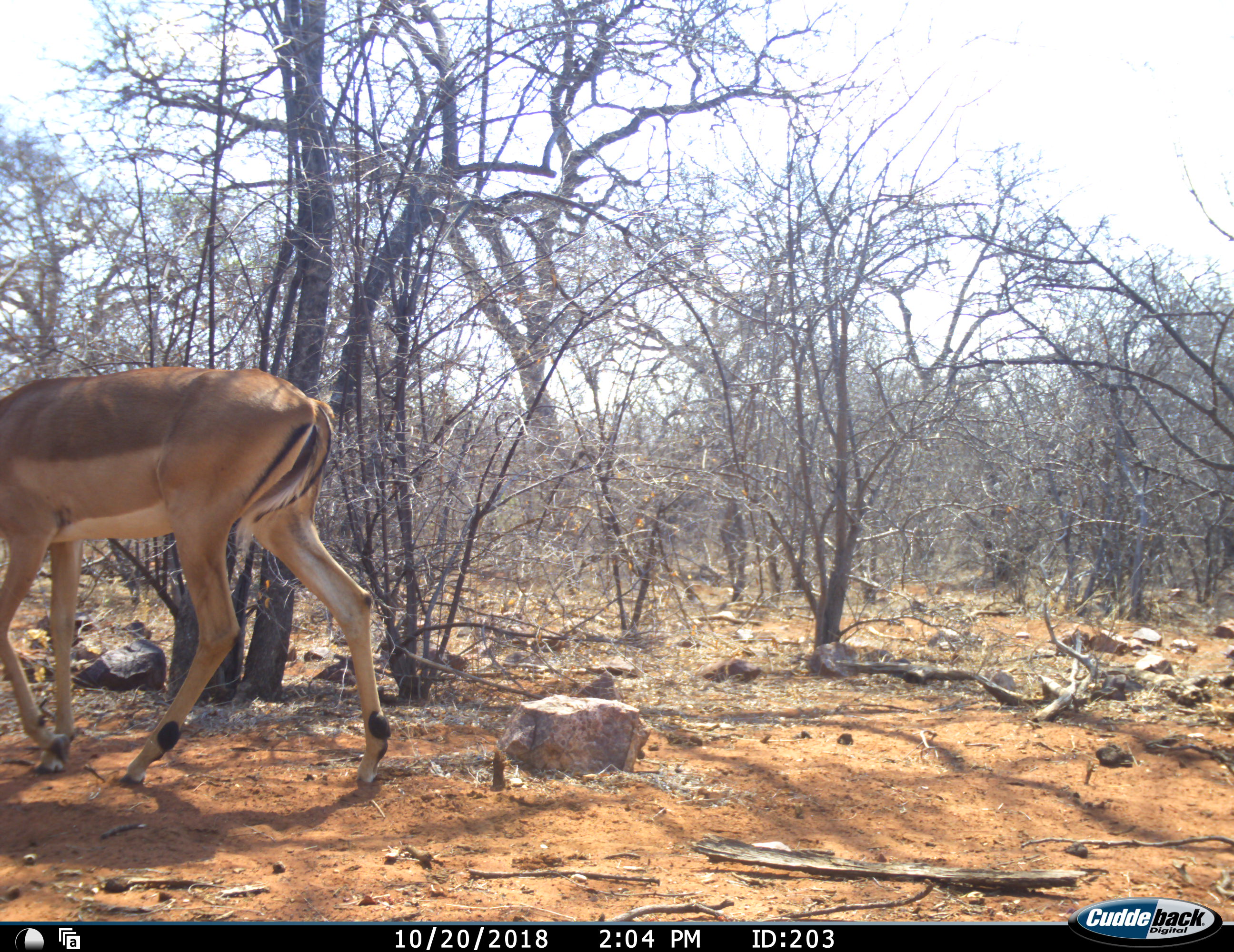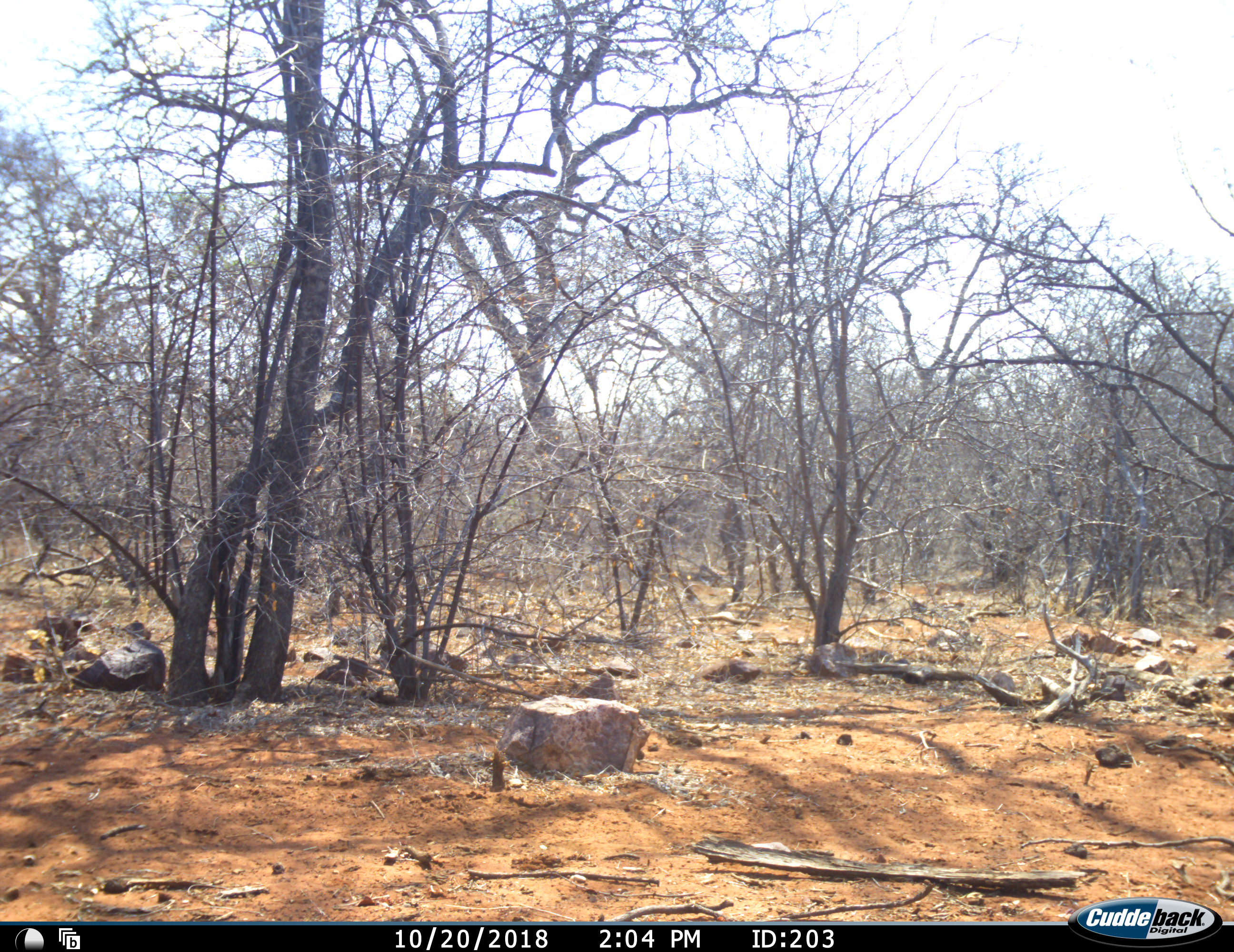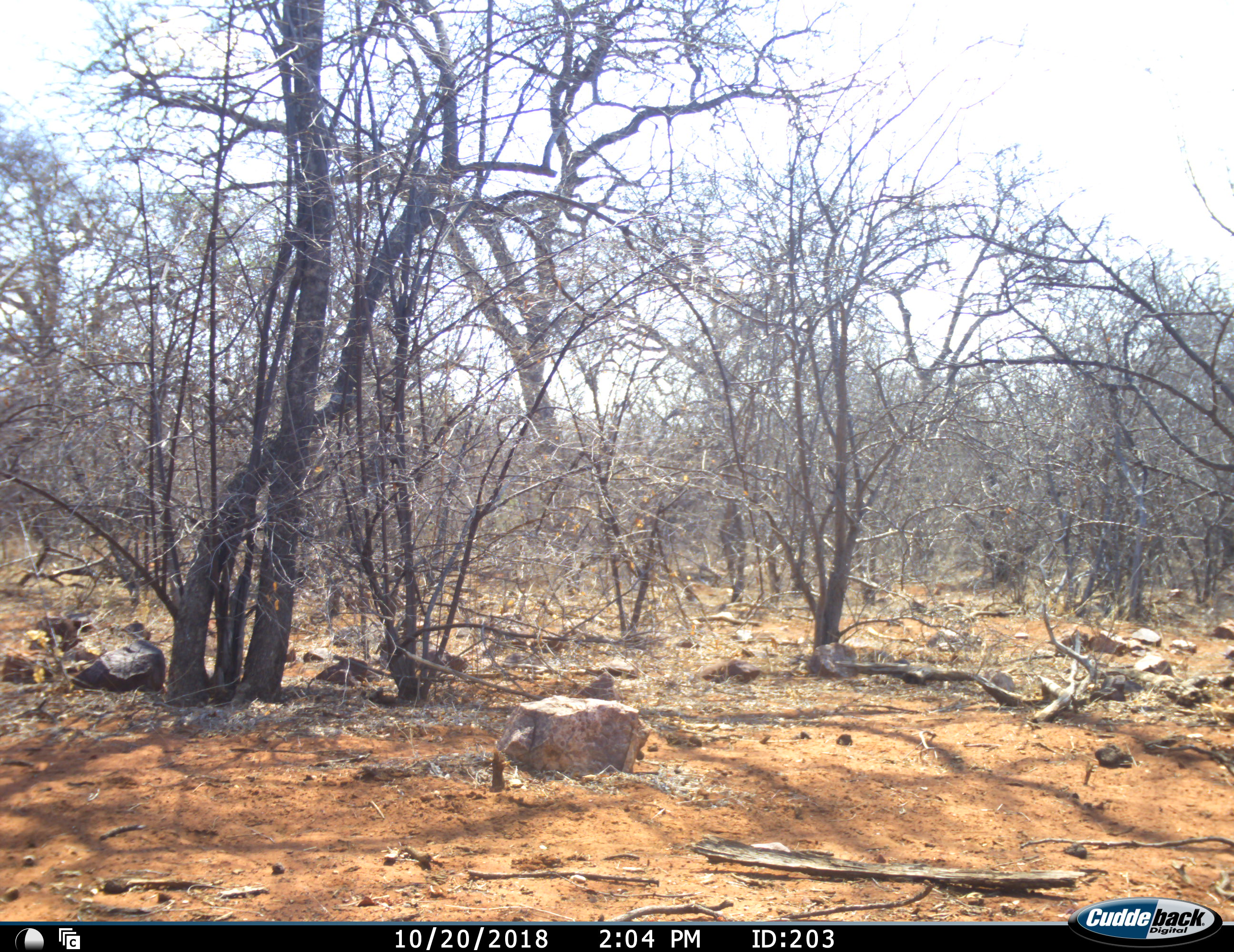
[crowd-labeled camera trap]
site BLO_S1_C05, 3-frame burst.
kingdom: Animalia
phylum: Chordata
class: Mammalia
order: Artiodactyla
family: Bovidae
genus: Aepyceros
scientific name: Aepyceros melampus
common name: impala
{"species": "impala (Aepyceros melampus)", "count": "1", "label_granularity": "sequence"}